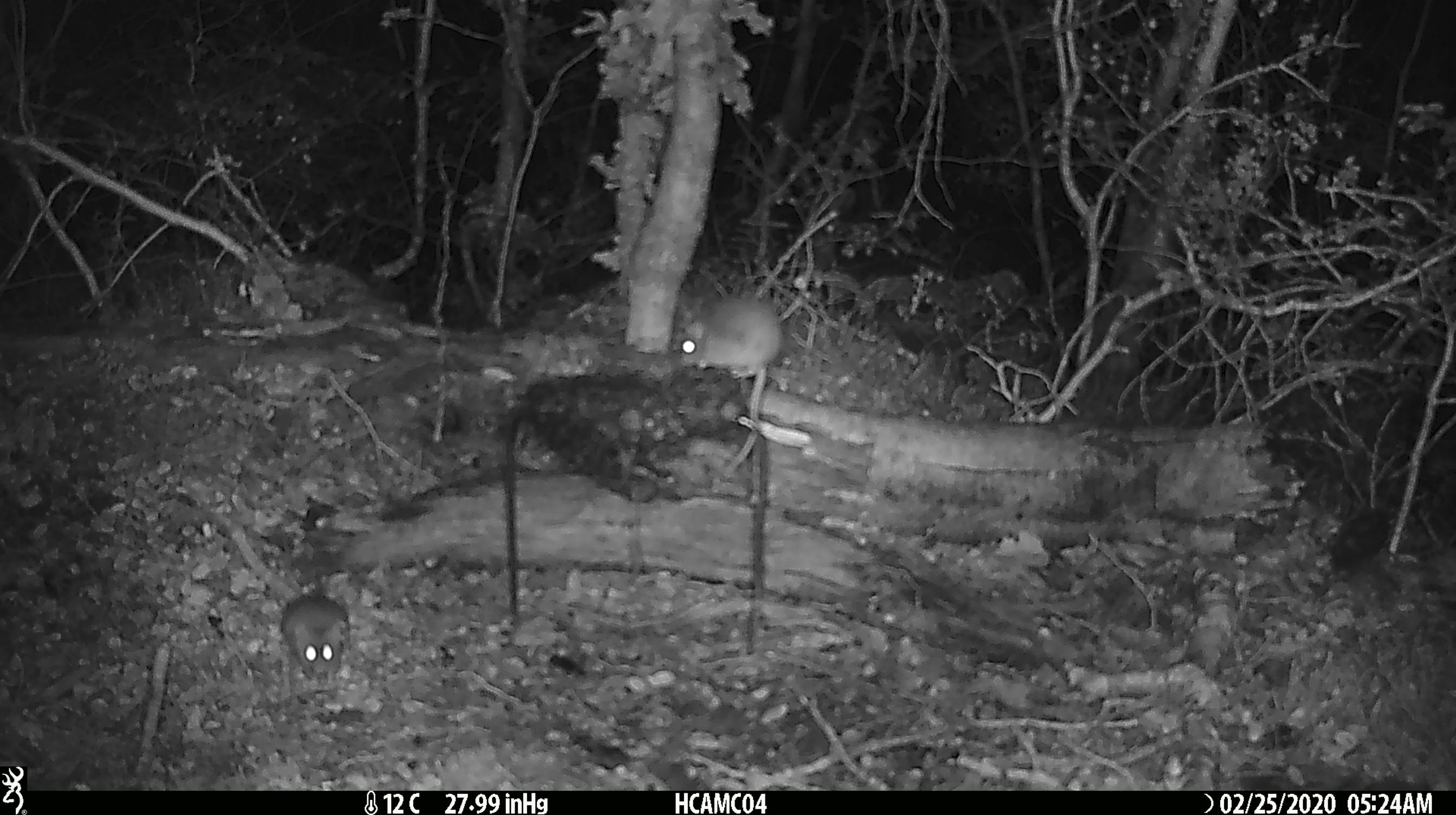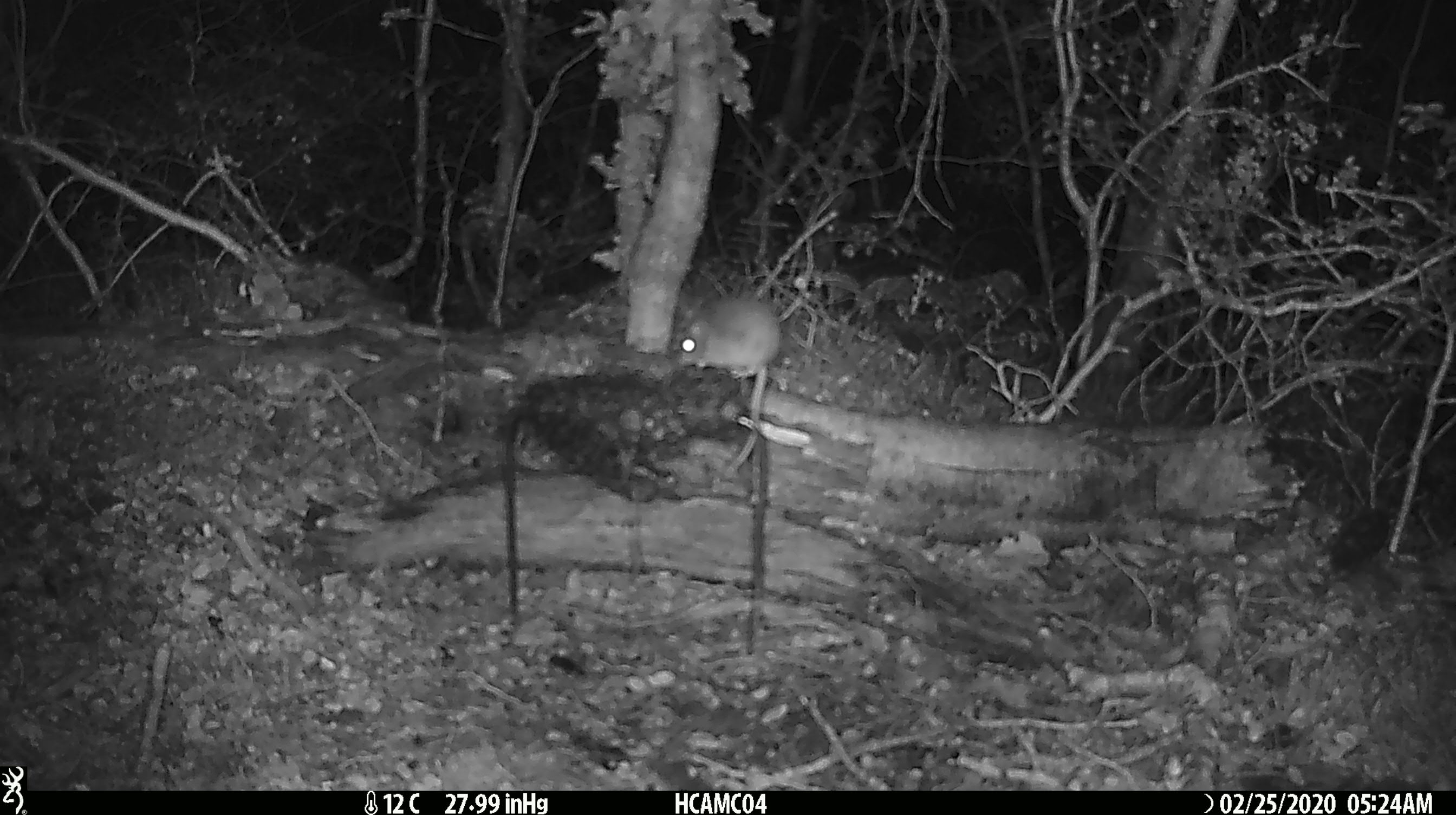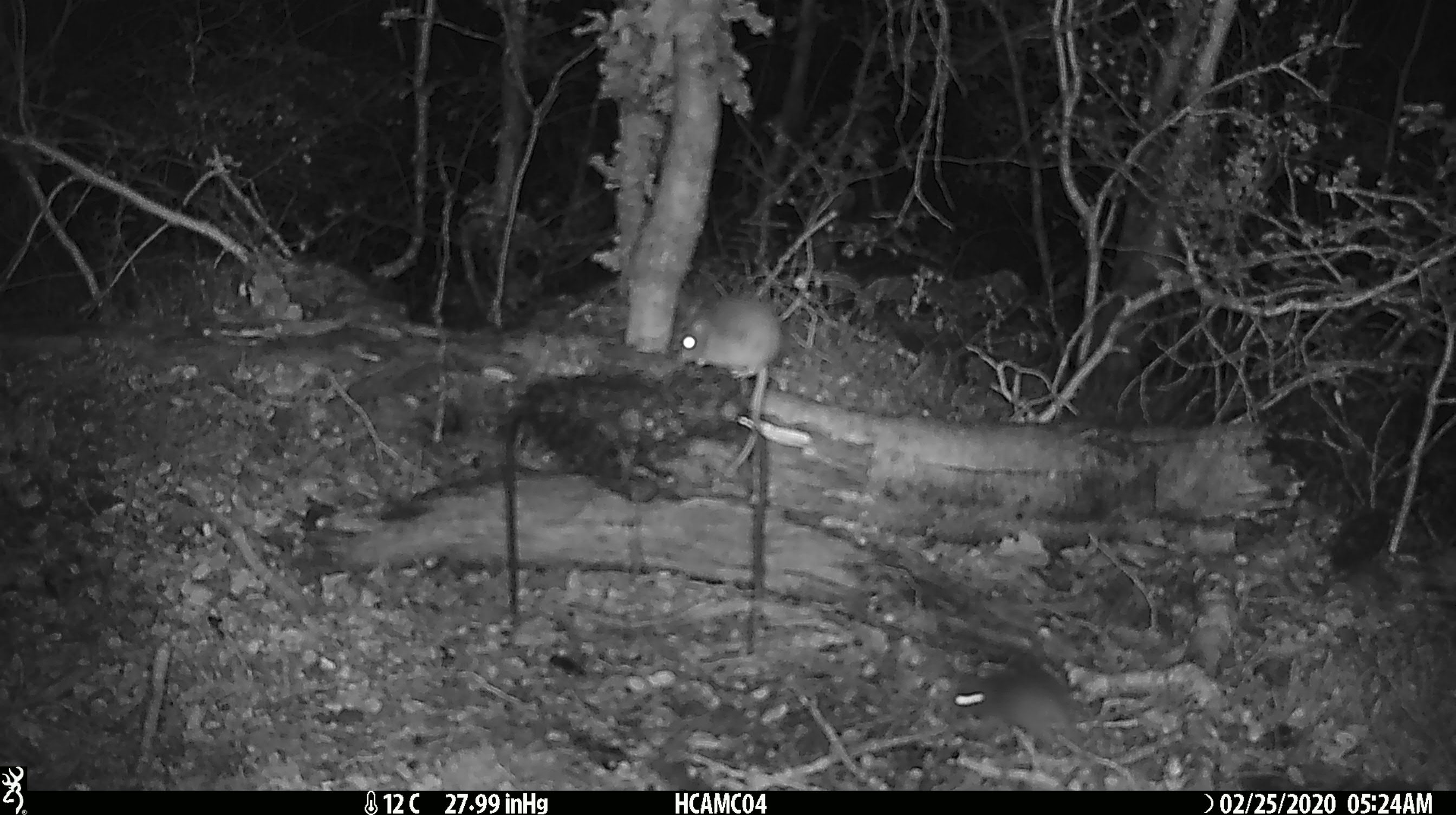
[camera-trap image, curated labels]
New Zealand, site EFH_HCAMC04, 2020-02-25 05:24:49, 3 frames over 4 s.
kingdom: Animalia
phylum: Chordata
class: Mammalia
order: Rodentia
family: Muridae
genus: Mus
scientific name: Mus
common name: mouse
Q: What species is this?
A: Mouse (Mus).